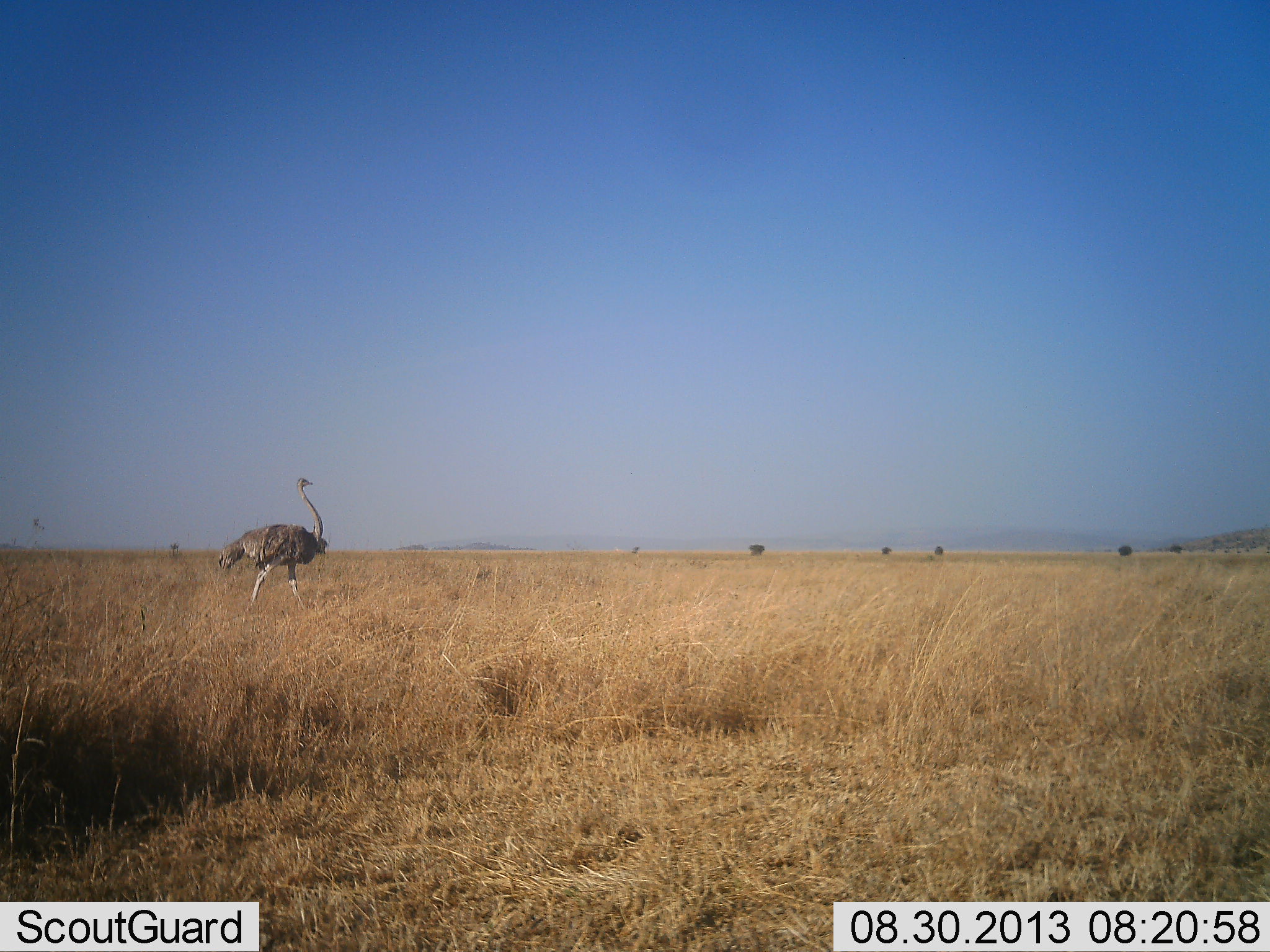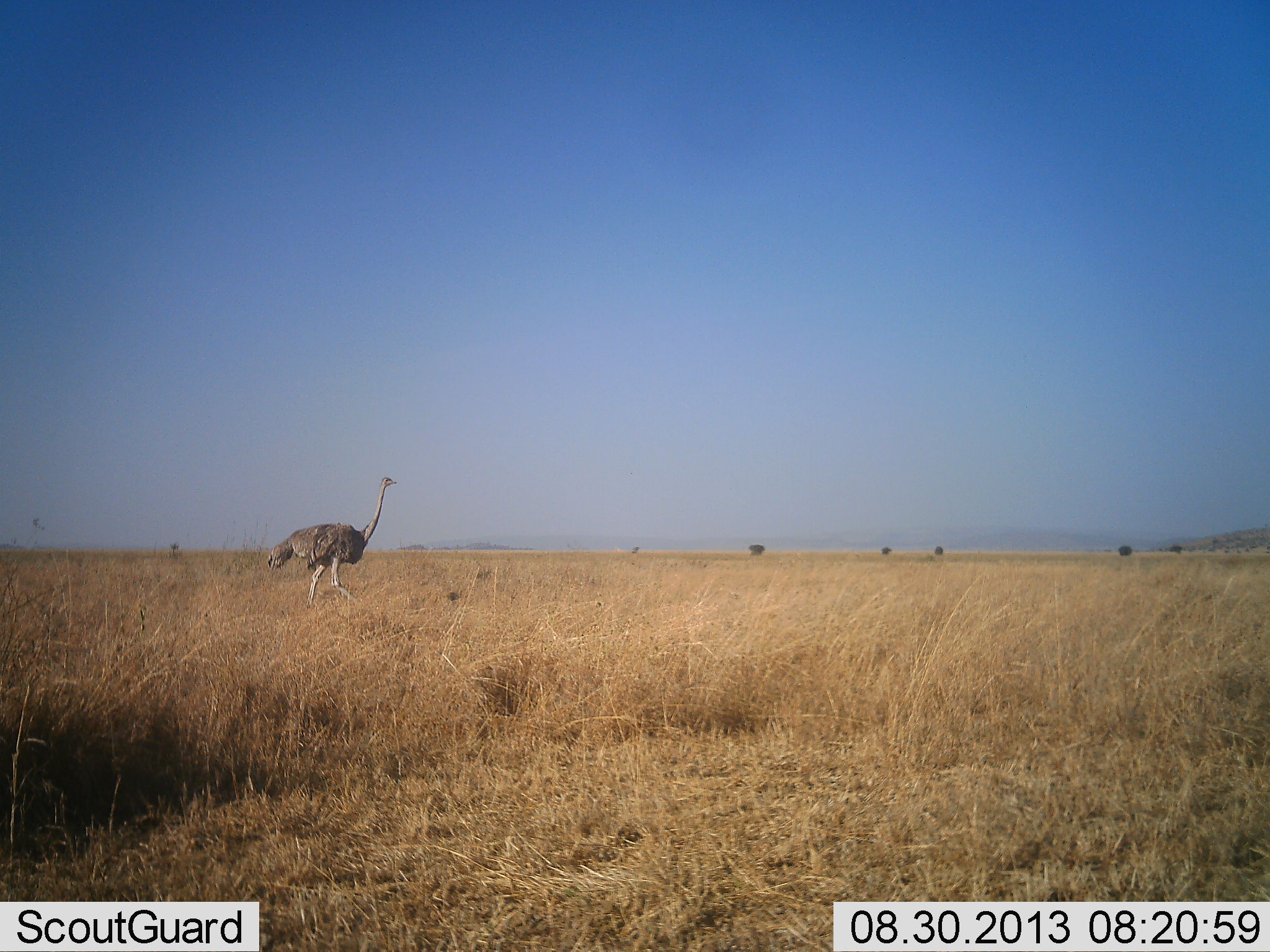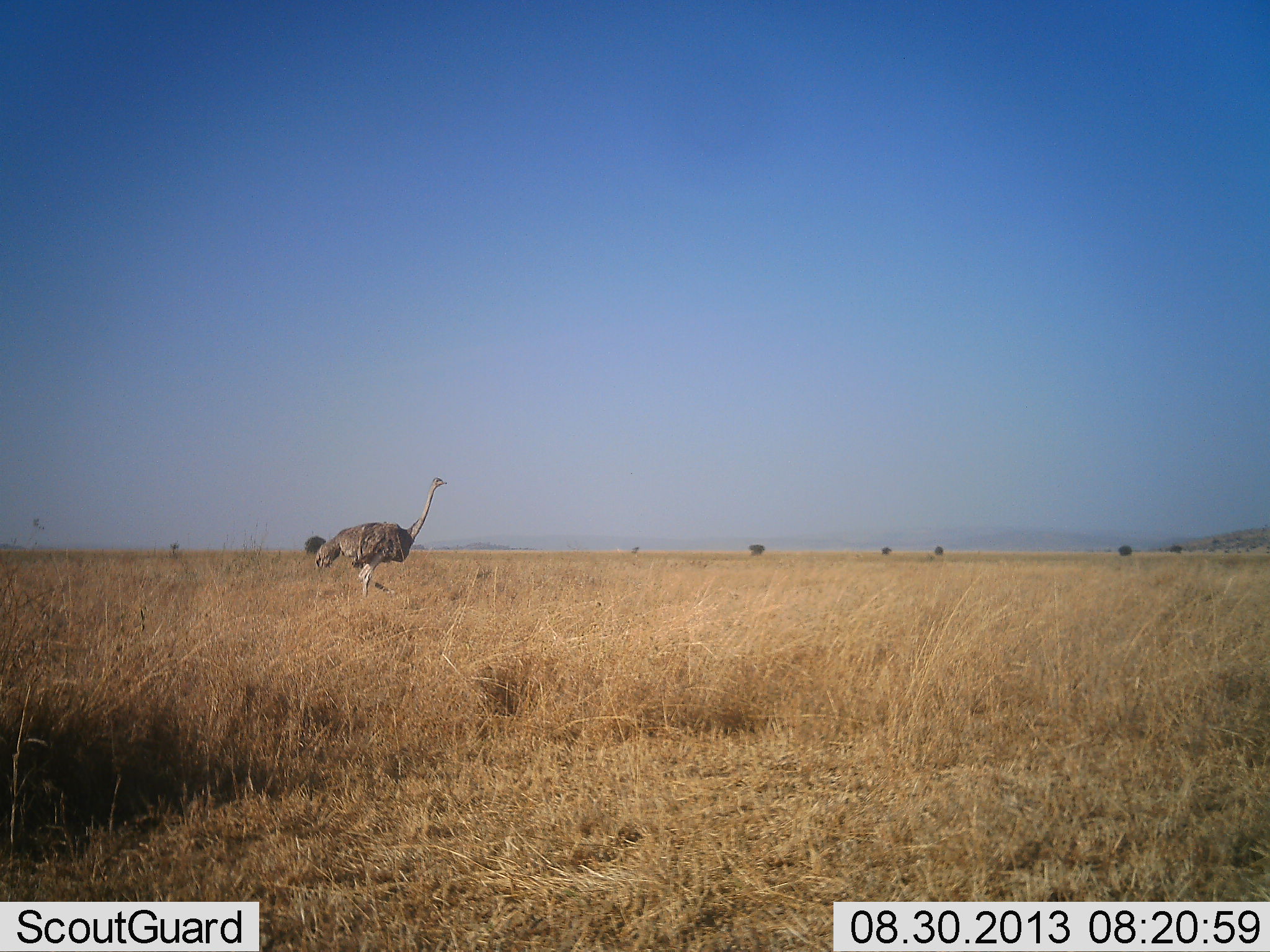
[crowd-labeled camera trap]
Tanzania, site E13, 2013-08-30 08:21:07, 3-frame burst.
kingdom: Animalia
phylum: Chordata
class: Aves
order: Struthioniformes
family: Struthionidae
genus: Struthio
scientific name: Struthio camelus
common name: ostrich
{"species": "ostrich (Struthio camelus)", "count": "1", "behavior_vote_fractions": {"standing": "10%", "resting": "0%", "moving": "100%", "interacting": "0%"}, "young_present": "0%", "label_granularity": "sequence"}